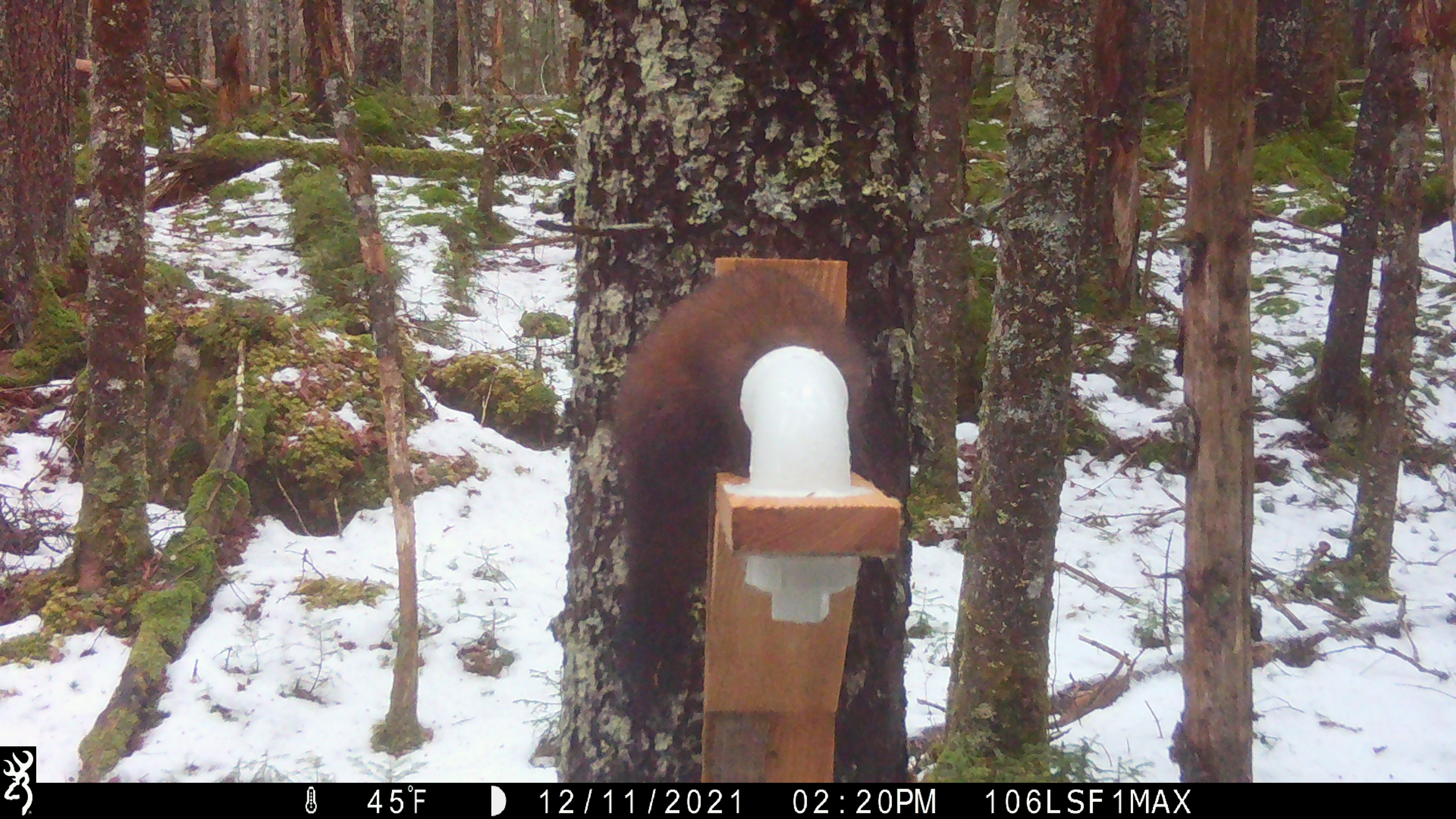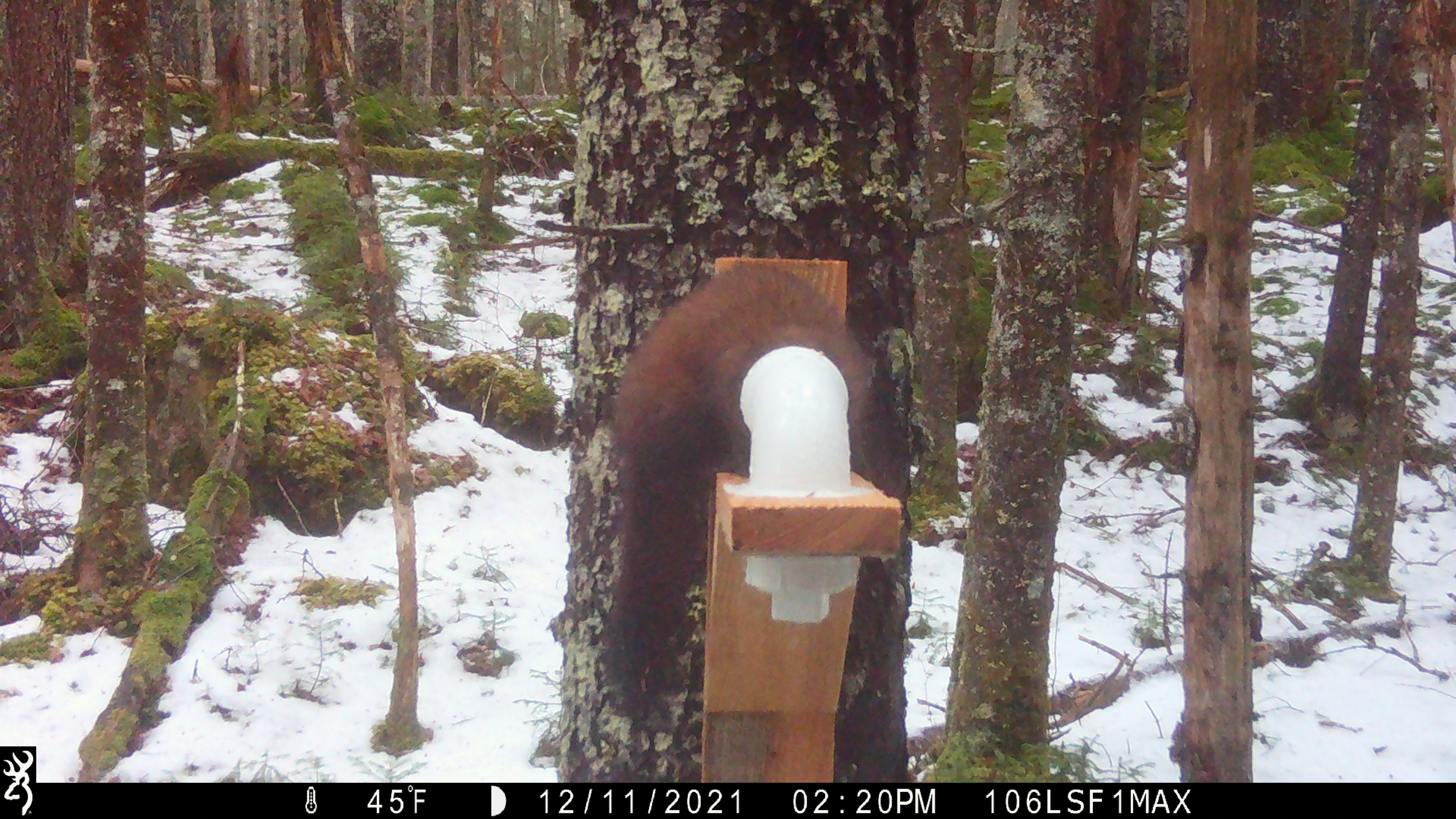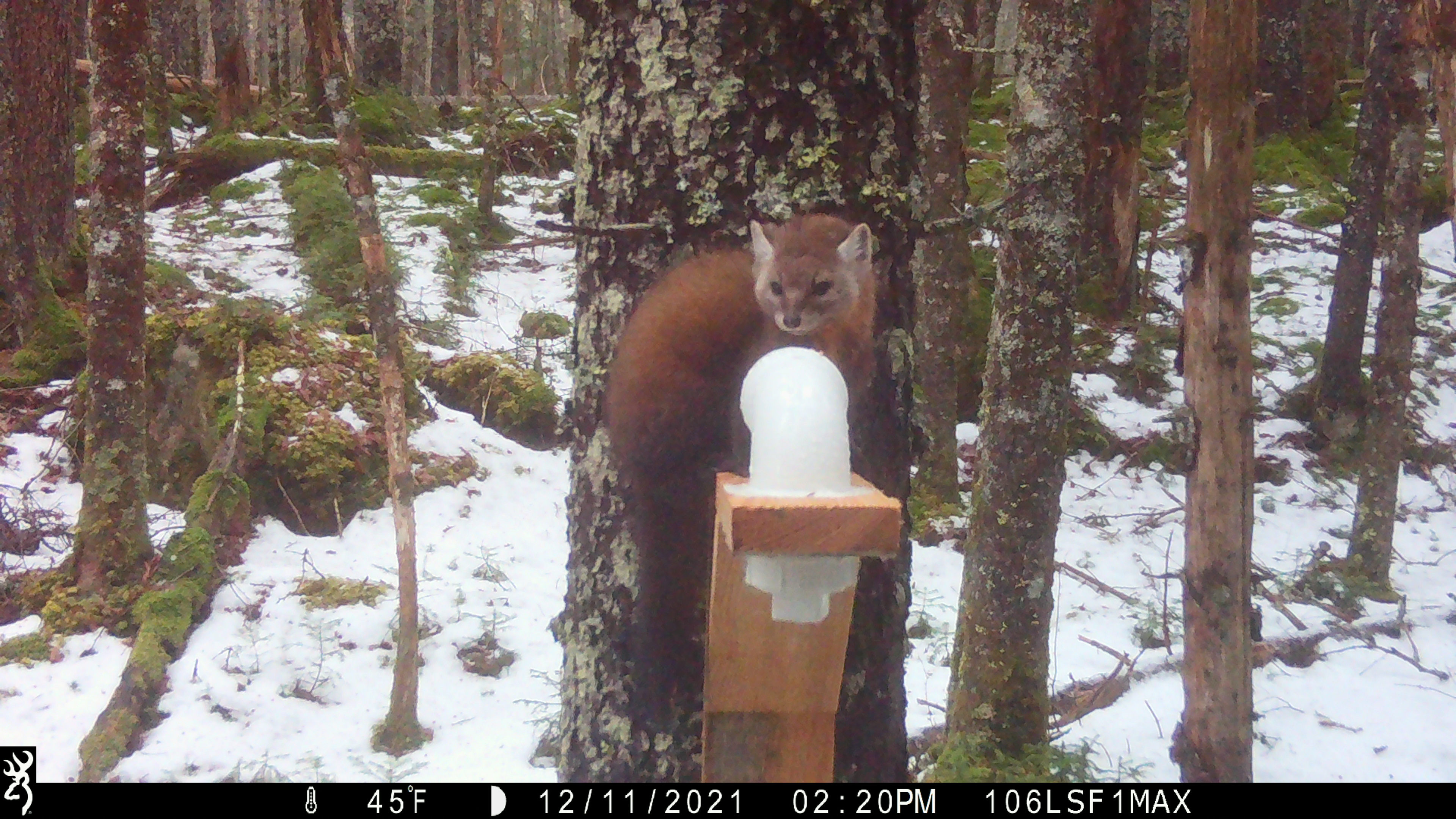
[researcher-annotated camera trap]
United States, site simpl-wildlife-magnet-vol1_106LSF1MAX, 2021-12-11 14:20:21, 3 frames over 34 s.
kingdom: Animalia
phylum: Chordata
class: Mammalia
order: Carnivora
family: Mustelidae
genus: Martes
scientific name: Martes americana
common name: american marten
American marten (Martes americana).